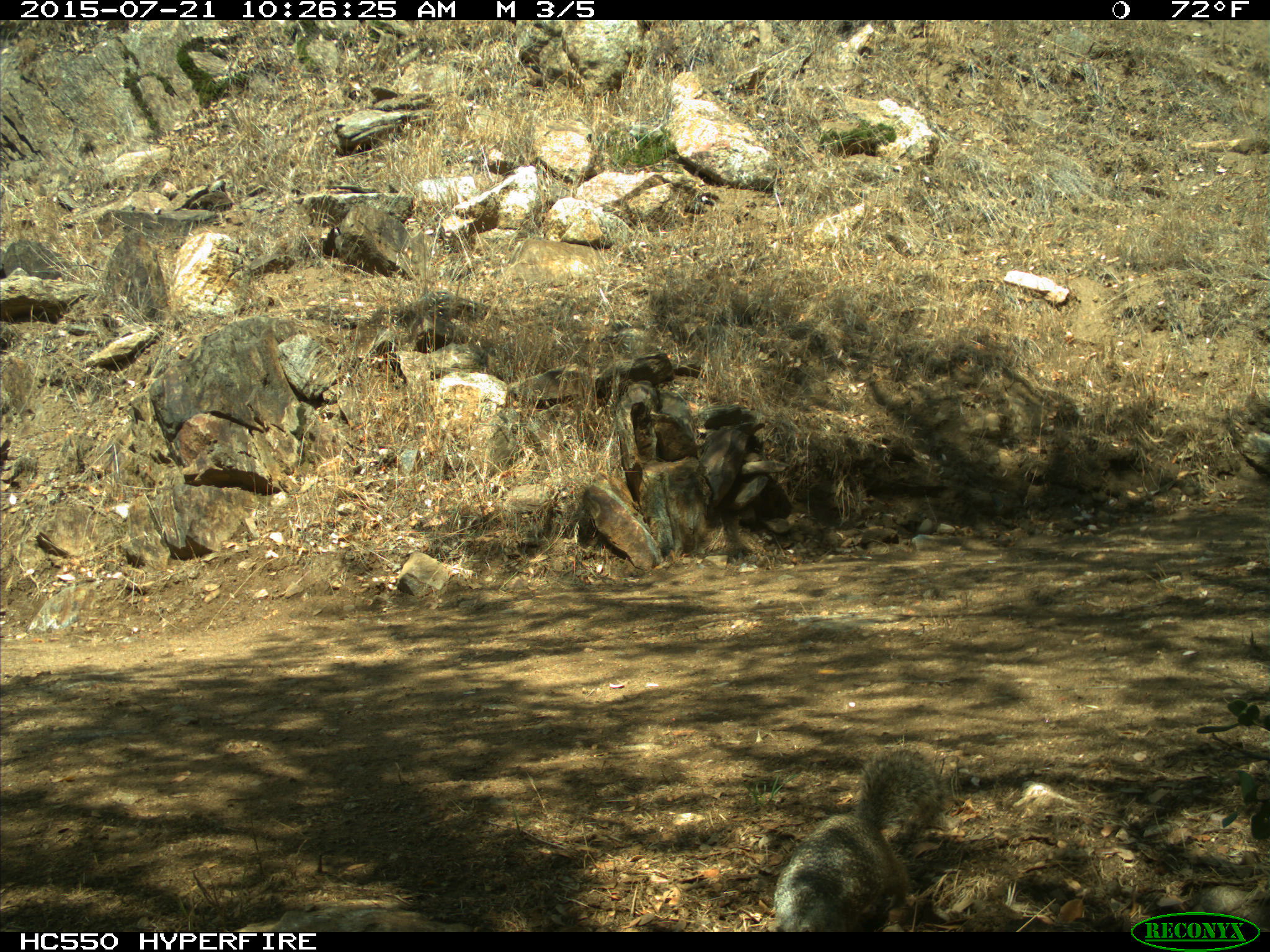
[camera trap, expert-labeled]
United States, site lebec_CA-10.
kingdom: Animalia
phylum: Chordata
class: Mammalia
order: Rodentia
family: Sciuridae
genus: Otospermophilus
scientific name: Otospermophilus beecheyi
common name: california ground squirrel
Otospermophilus beecheyi (california ground squirrel).